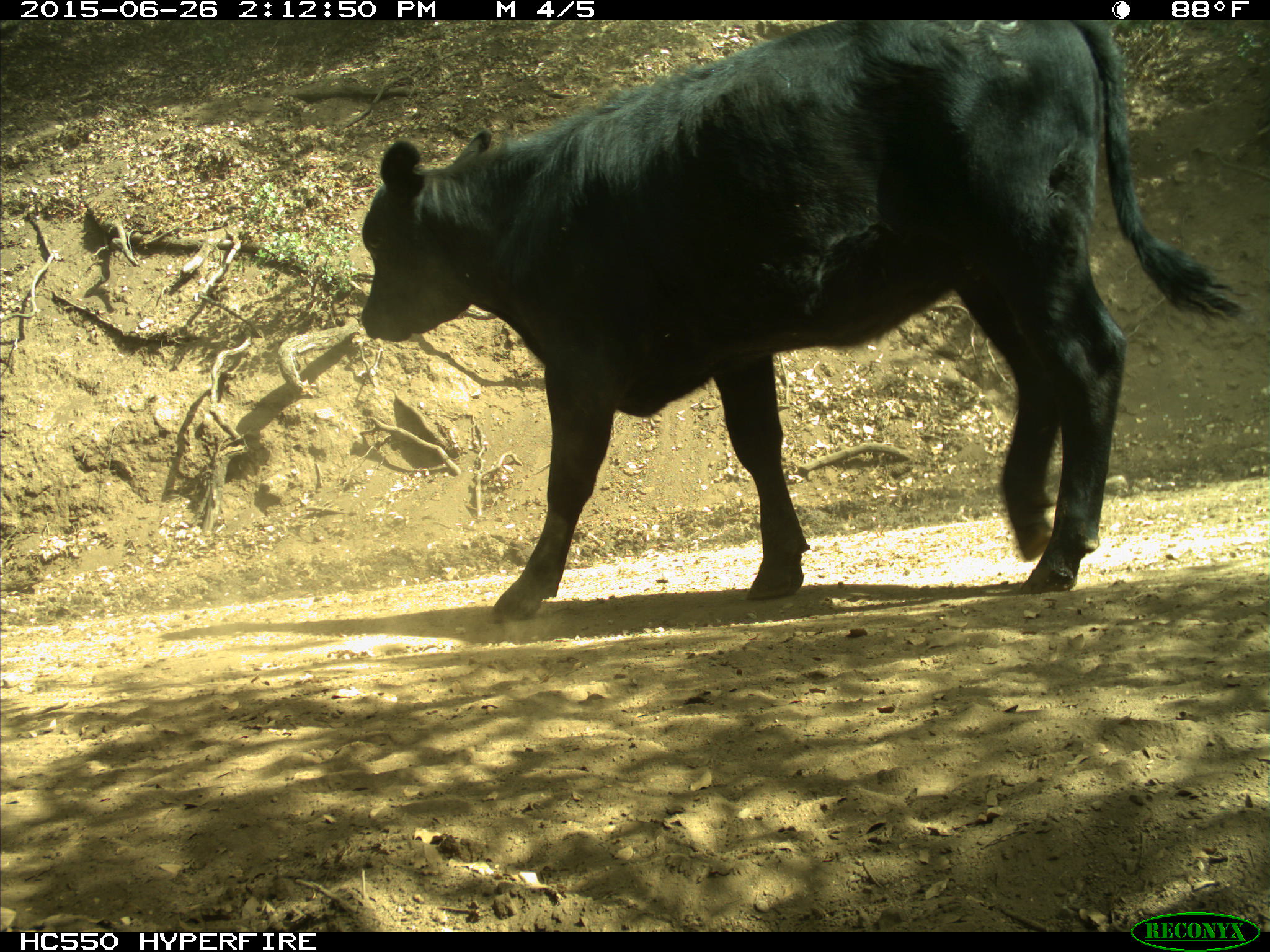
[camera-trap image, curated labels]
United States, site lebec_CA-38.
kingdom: Animalia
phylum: Chordata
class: Mammalia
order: Artiodactyla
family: Bovidae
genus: Bos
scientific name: Bos taurus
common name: domestic cow